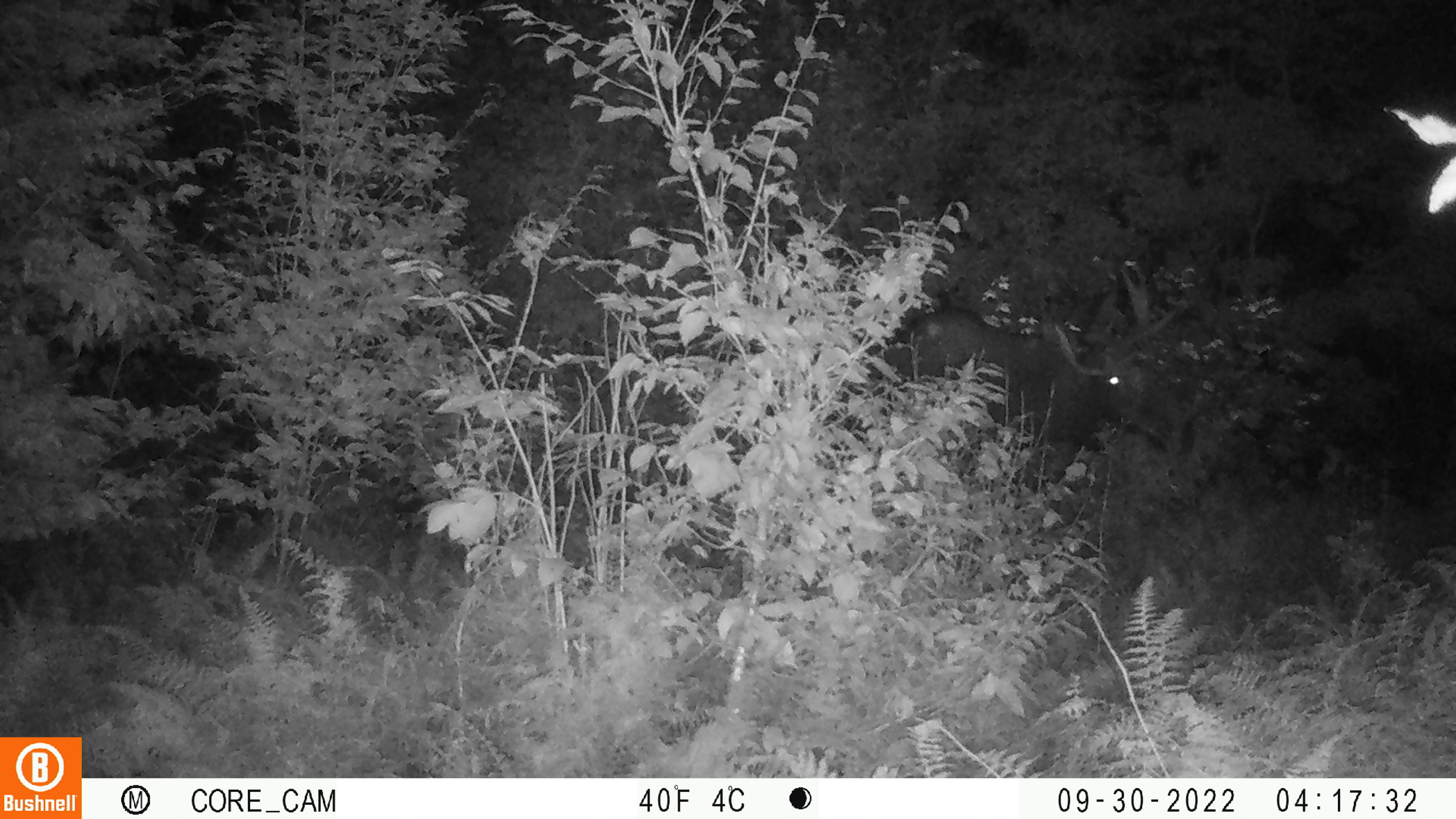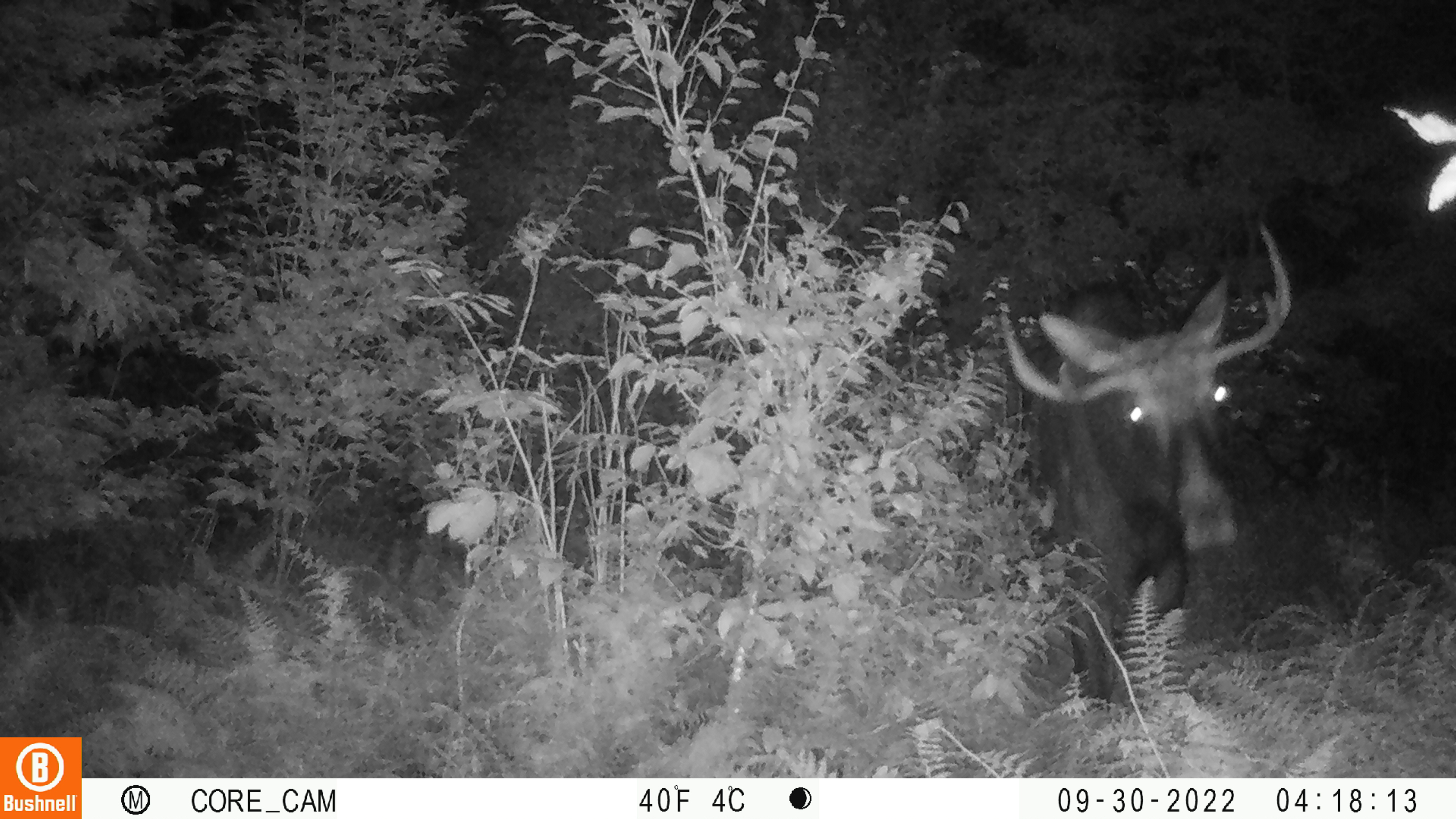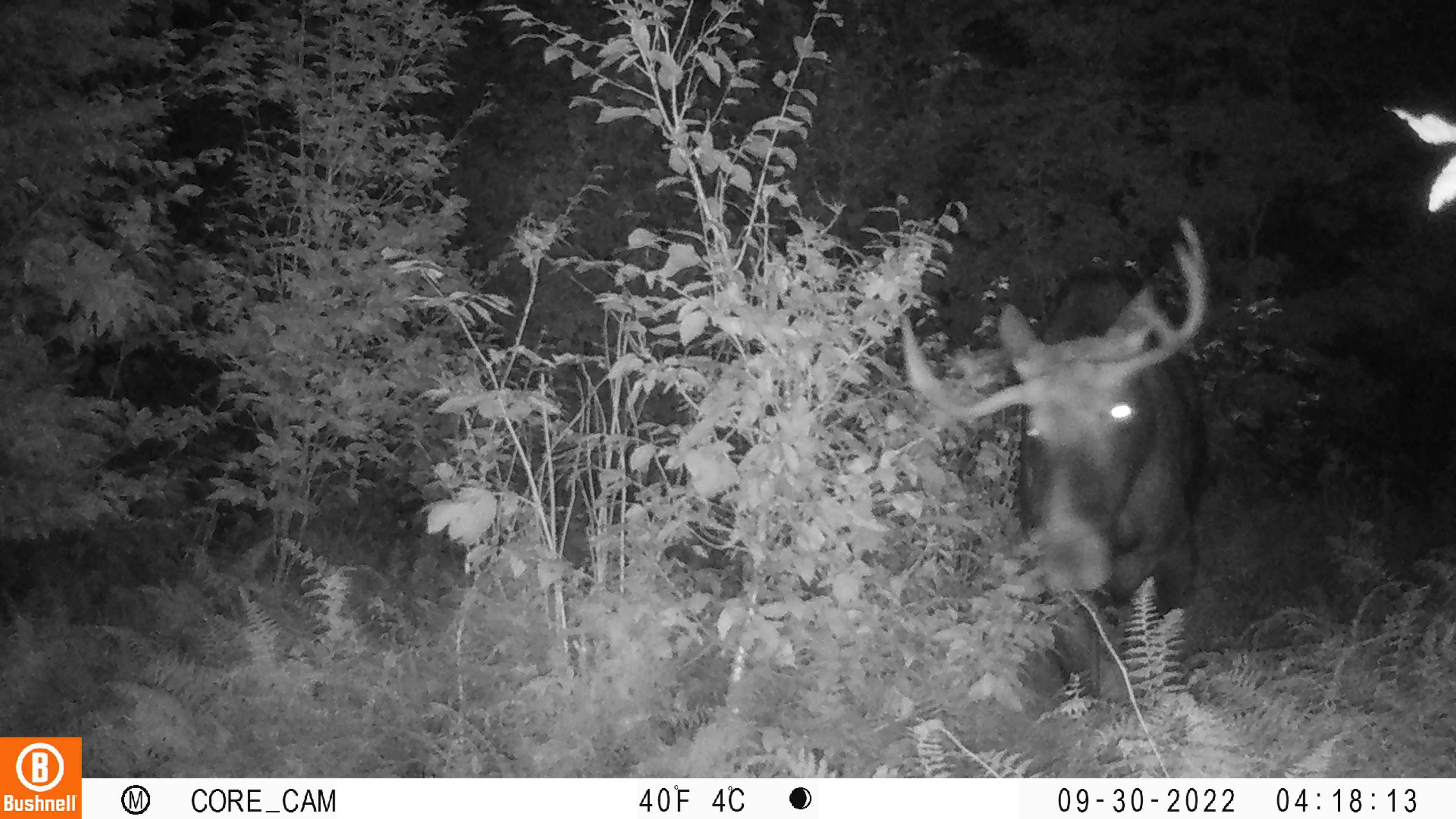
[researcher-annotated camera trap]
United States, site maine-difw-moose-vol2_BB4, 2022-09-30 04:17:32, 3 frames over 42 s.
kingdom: Animalia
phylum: Chordata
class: Mammalia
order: Artiodactyla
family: Cervidae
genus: Alces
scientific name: Alces alces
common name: moose